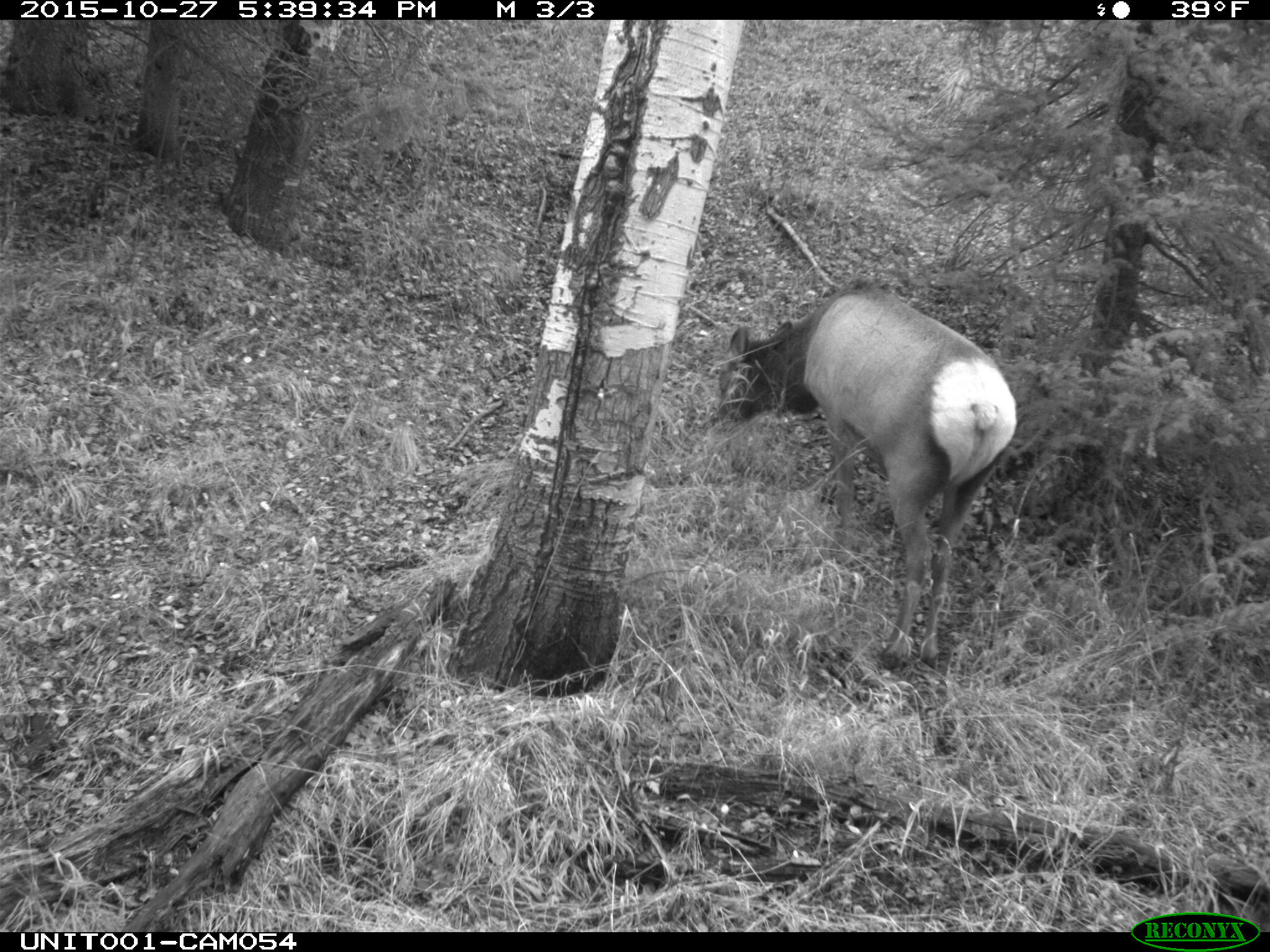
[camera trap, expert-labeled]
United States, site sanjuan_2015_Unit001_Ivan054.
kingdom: Animalia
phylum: Chordata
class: Mammalia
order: Artiodactyla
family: Cervidae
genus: Cervus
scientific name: Cervus elaphus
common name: red deer